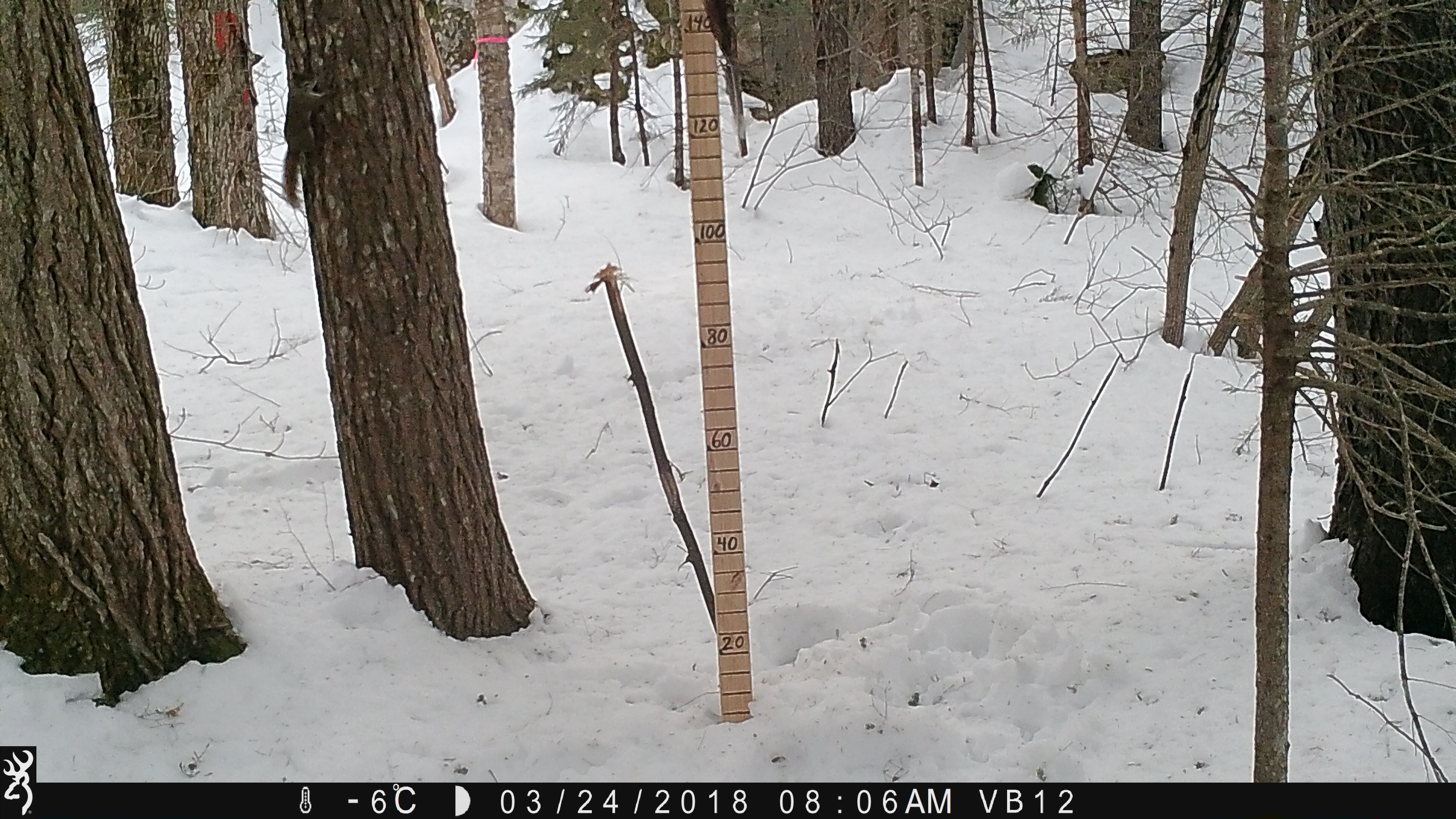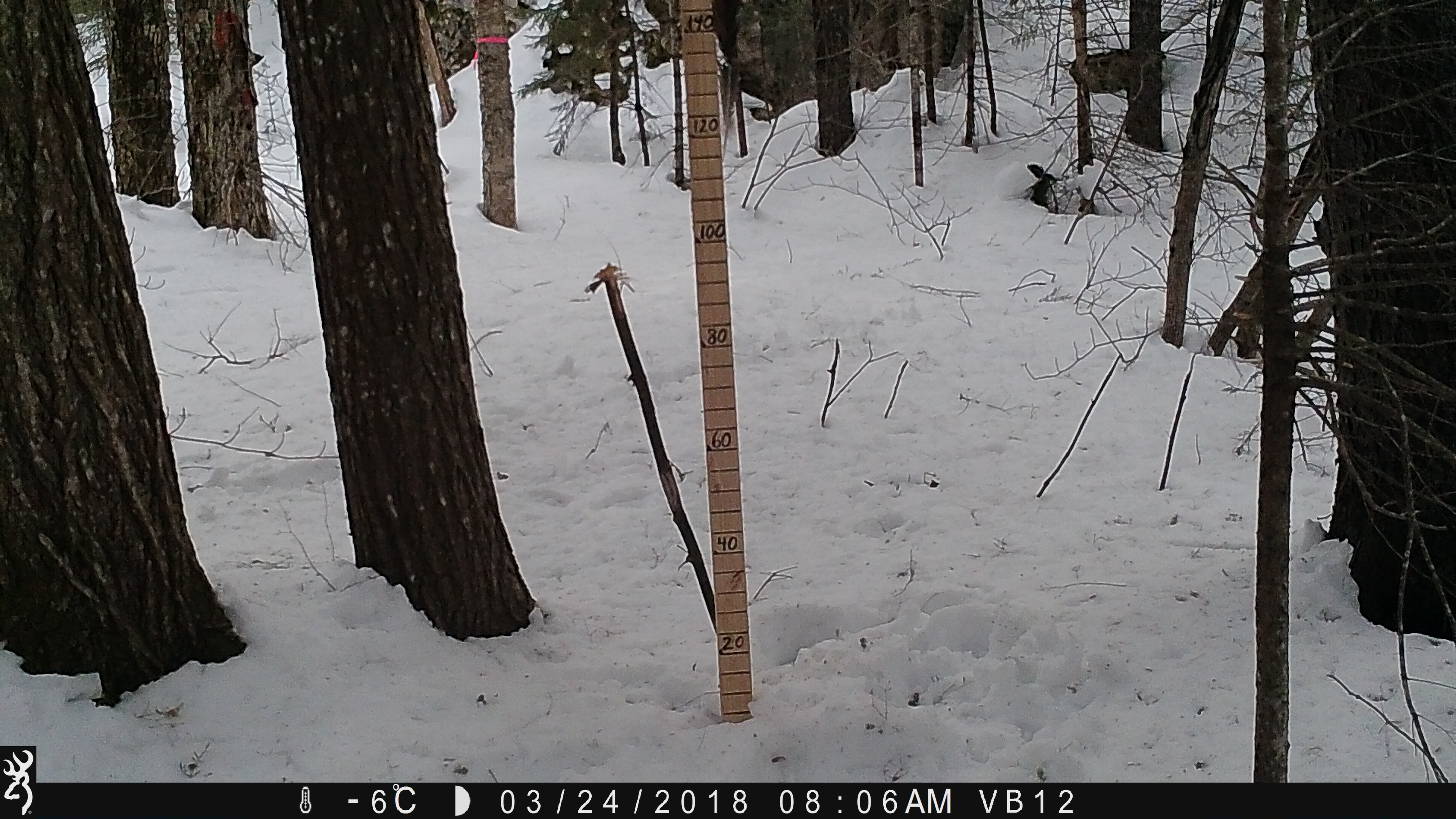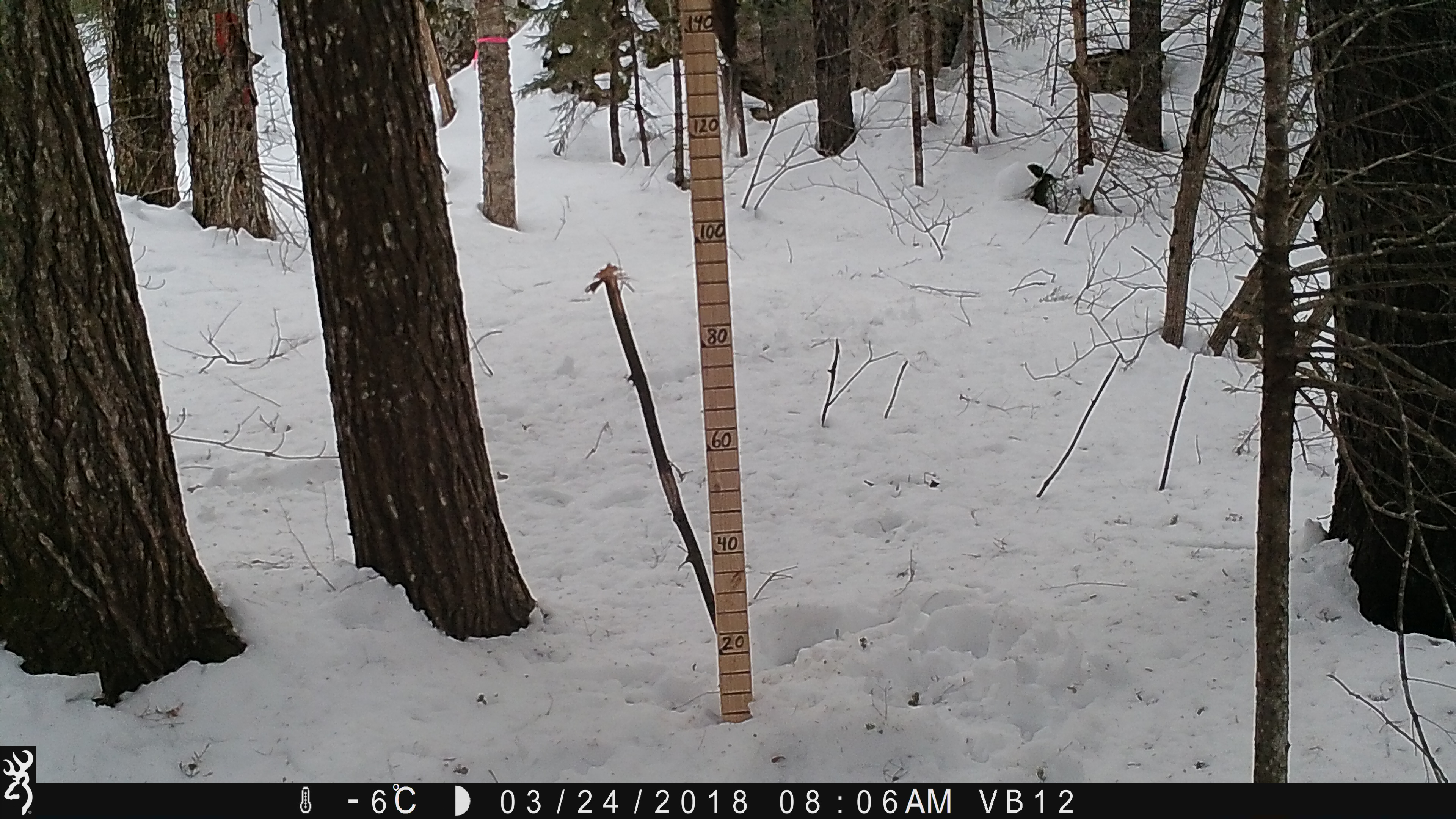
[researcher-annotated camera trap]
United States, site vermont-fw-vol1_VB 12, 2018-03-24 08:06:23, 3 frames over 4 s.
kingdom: Animalia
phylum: Chordata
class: Mammalia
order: Rodentia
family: Sciuridae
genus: Tamiasciurus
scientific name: Tamiasciurus hudsonicus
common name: red squirrel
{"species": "red squirrel (Tamiasciurus hudsonicus)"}